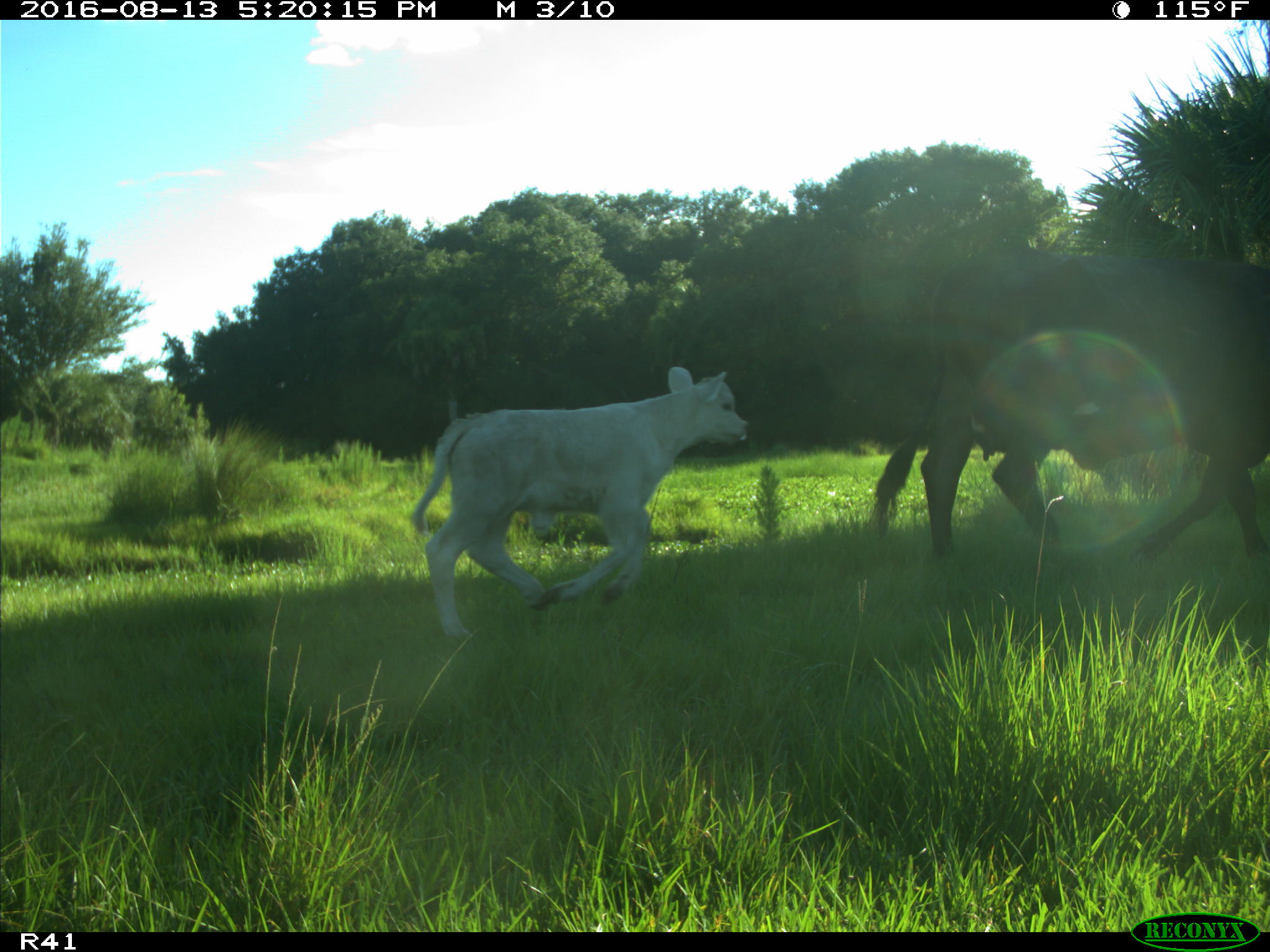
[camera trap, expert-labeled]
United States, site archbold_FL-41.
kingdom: Animalia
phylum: Chordata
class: Mammalia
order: Artiodactyla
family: Bovidae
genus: Bos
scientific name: Bos taurus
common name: domestic cow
Bos taurus (domestic cow).